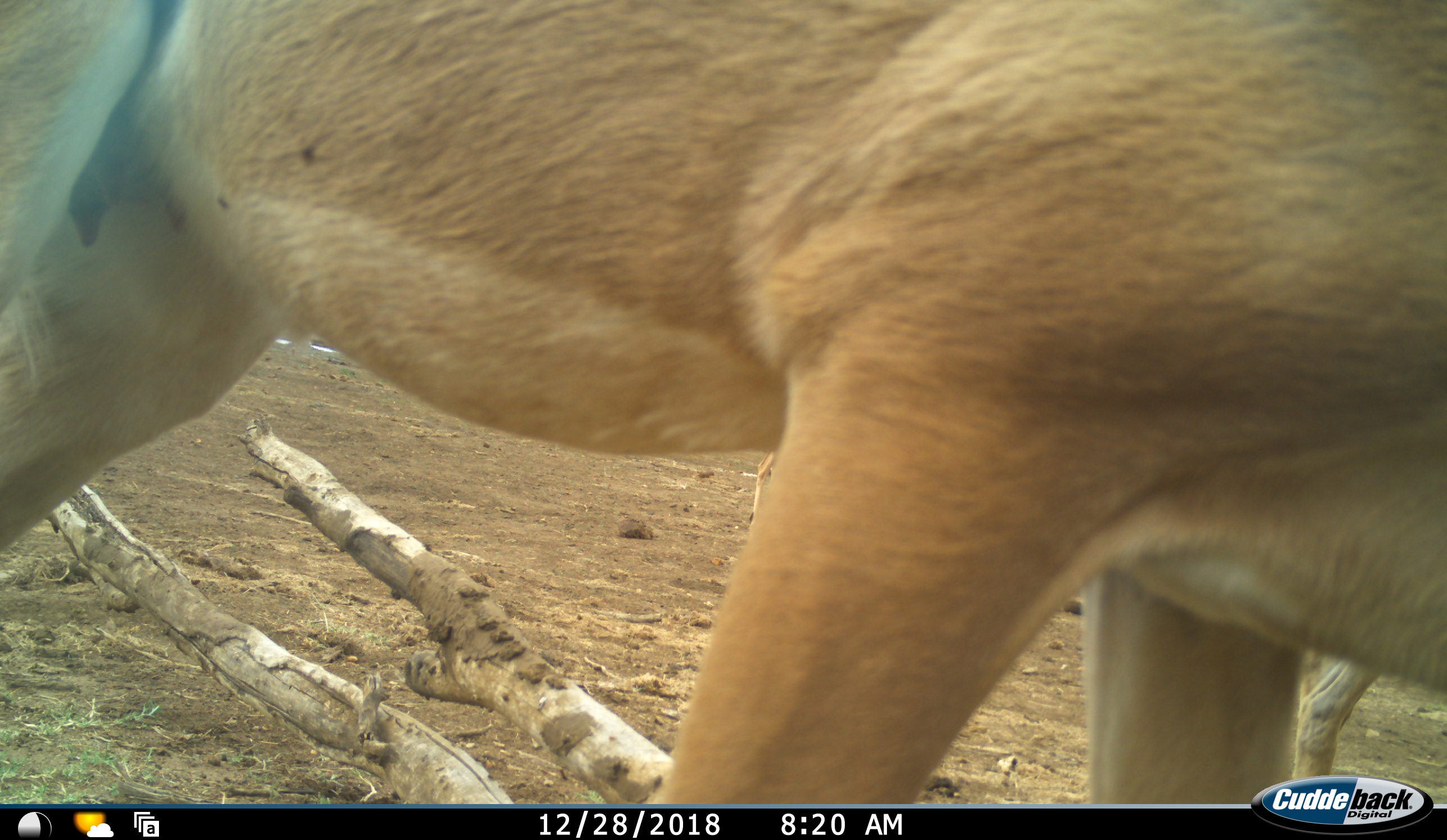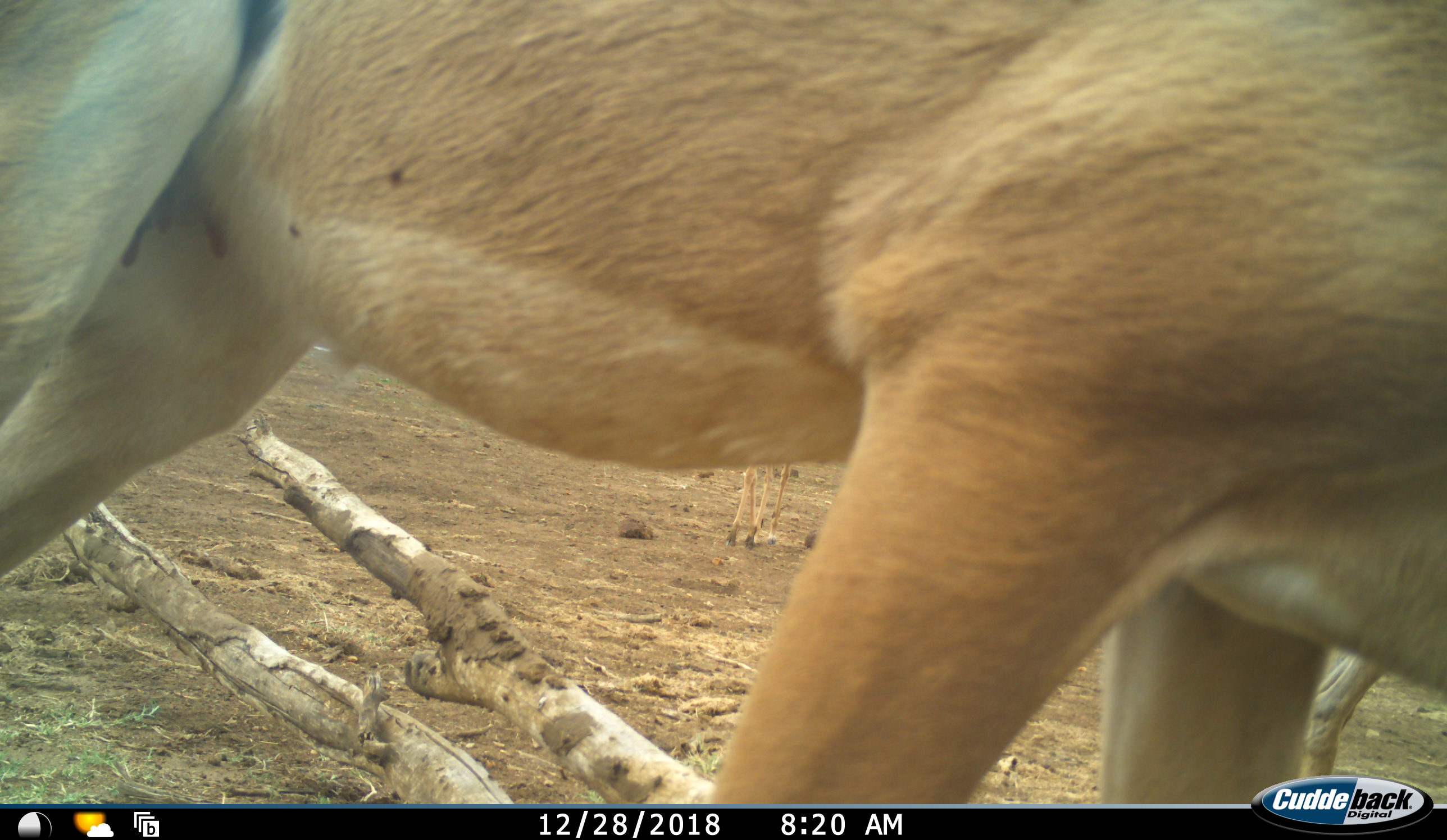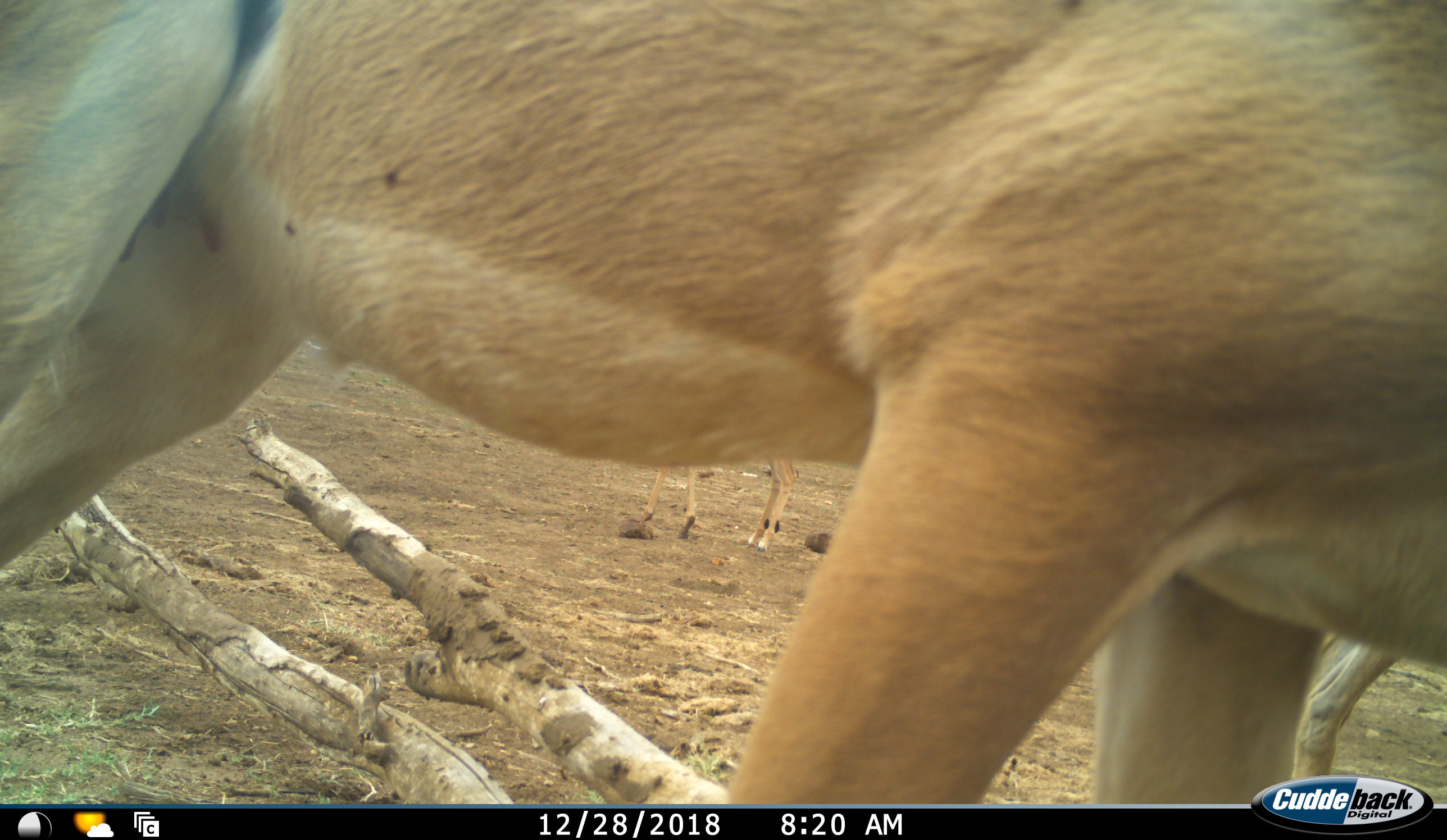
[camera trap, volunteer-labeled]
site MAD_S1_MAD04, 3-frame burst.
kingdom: Animalia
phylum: Chordata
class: Mammalia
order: Artiodactyla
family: Bovidae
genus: Aepyceros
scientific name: Aepyceros melampus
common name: impala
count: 2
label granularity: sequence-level